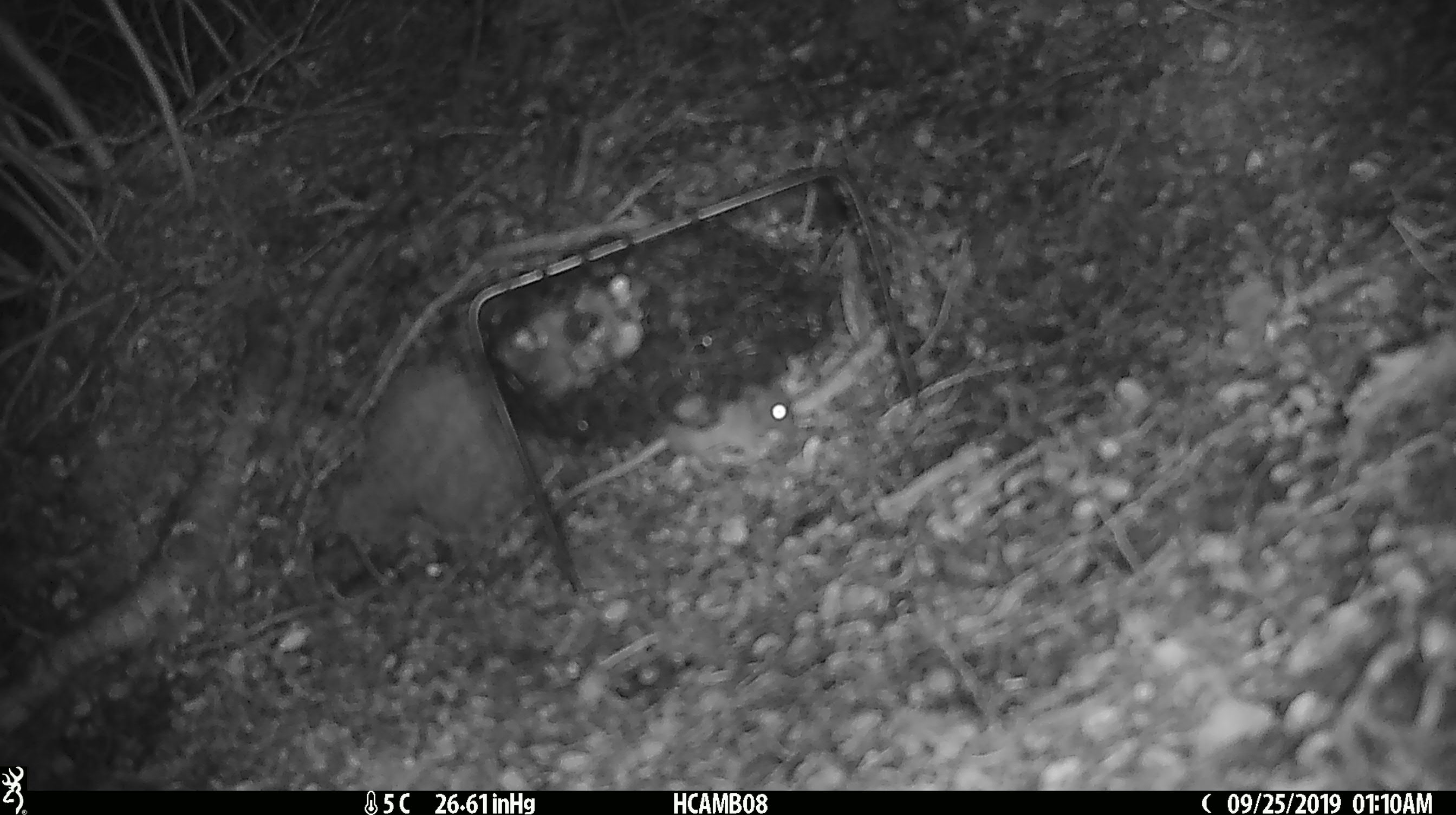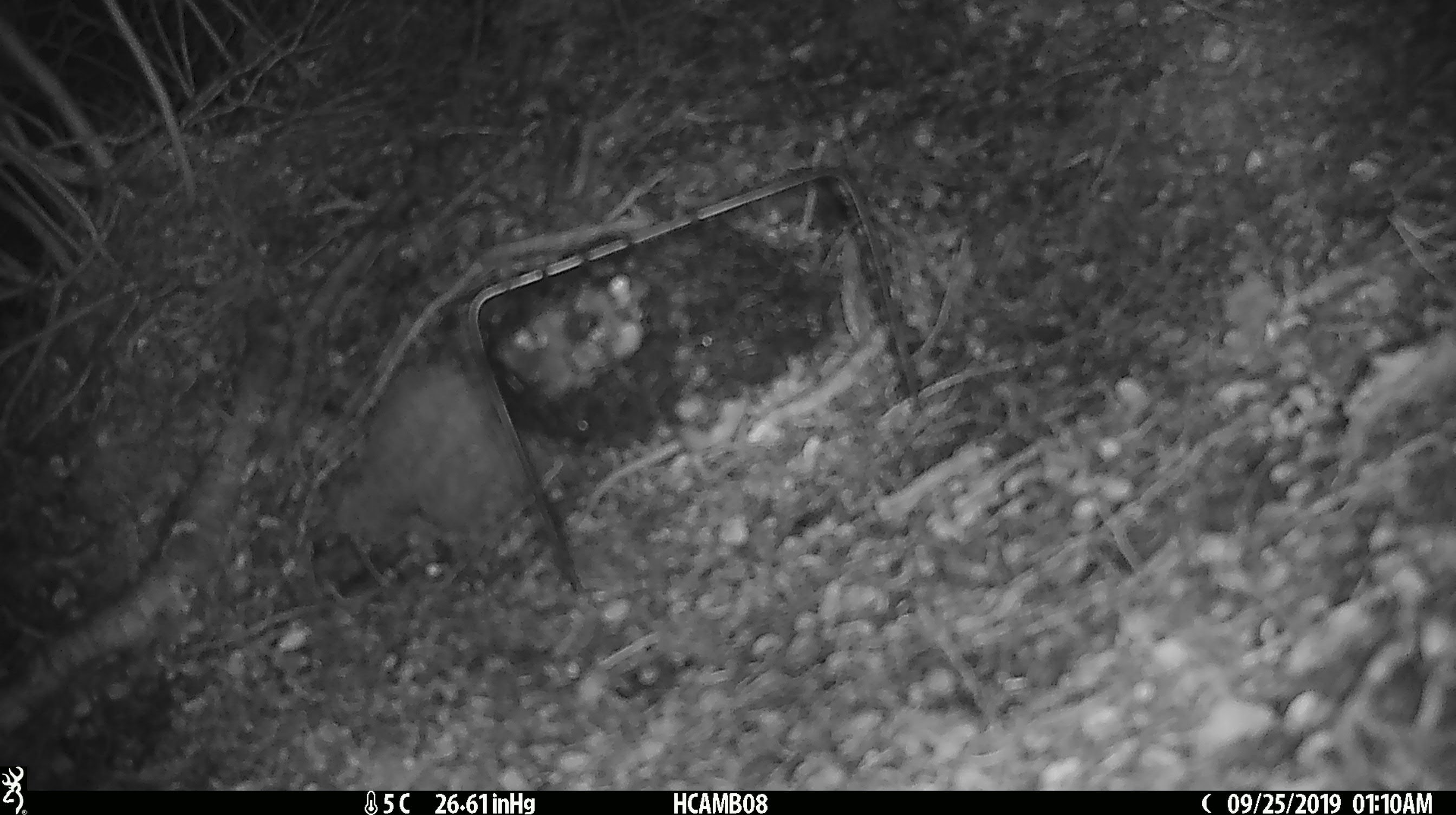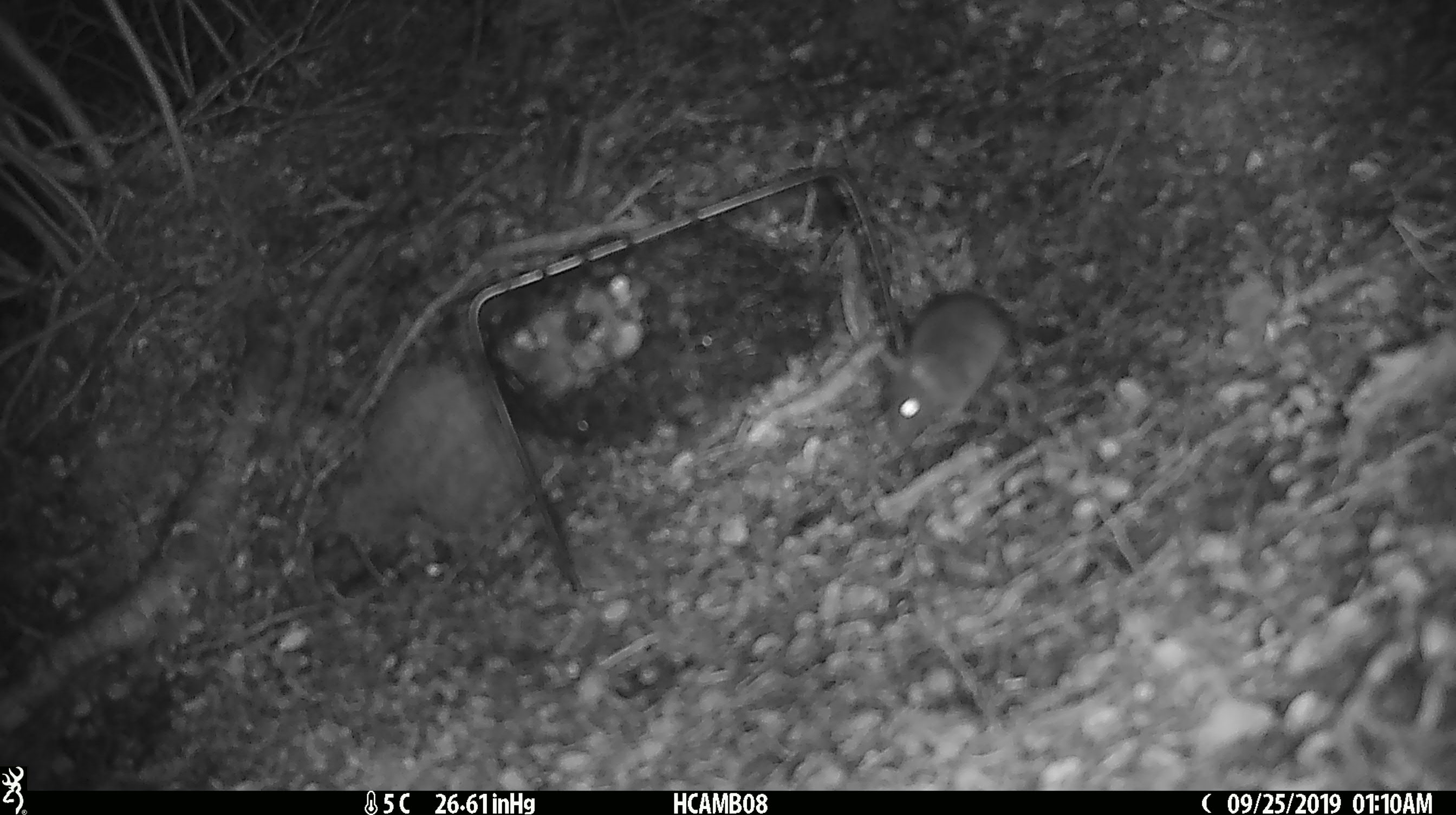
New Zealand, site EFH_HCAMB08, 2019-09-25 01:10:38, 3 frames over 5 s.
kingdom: Animalia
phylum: Chordata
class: Mammalia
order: Rodentia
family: Muridae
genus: Mus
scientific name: Mus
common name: mouse